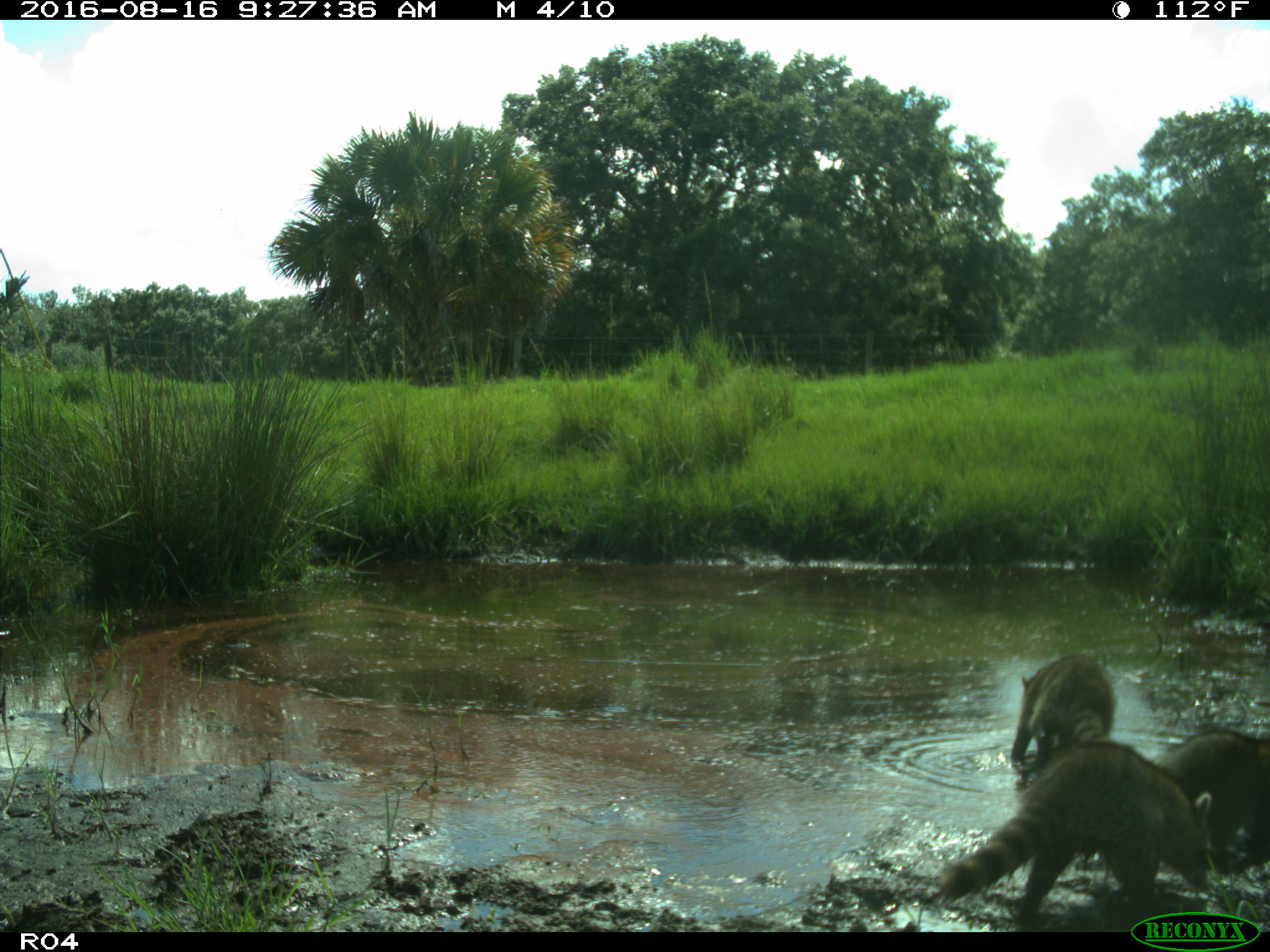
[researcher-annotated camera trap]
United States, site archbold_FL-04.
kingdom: Animalia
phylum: Chordata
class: Mammalia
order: Artiodactyla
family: Bovidae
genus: Bos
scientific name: Bos taurus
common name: domestic cow